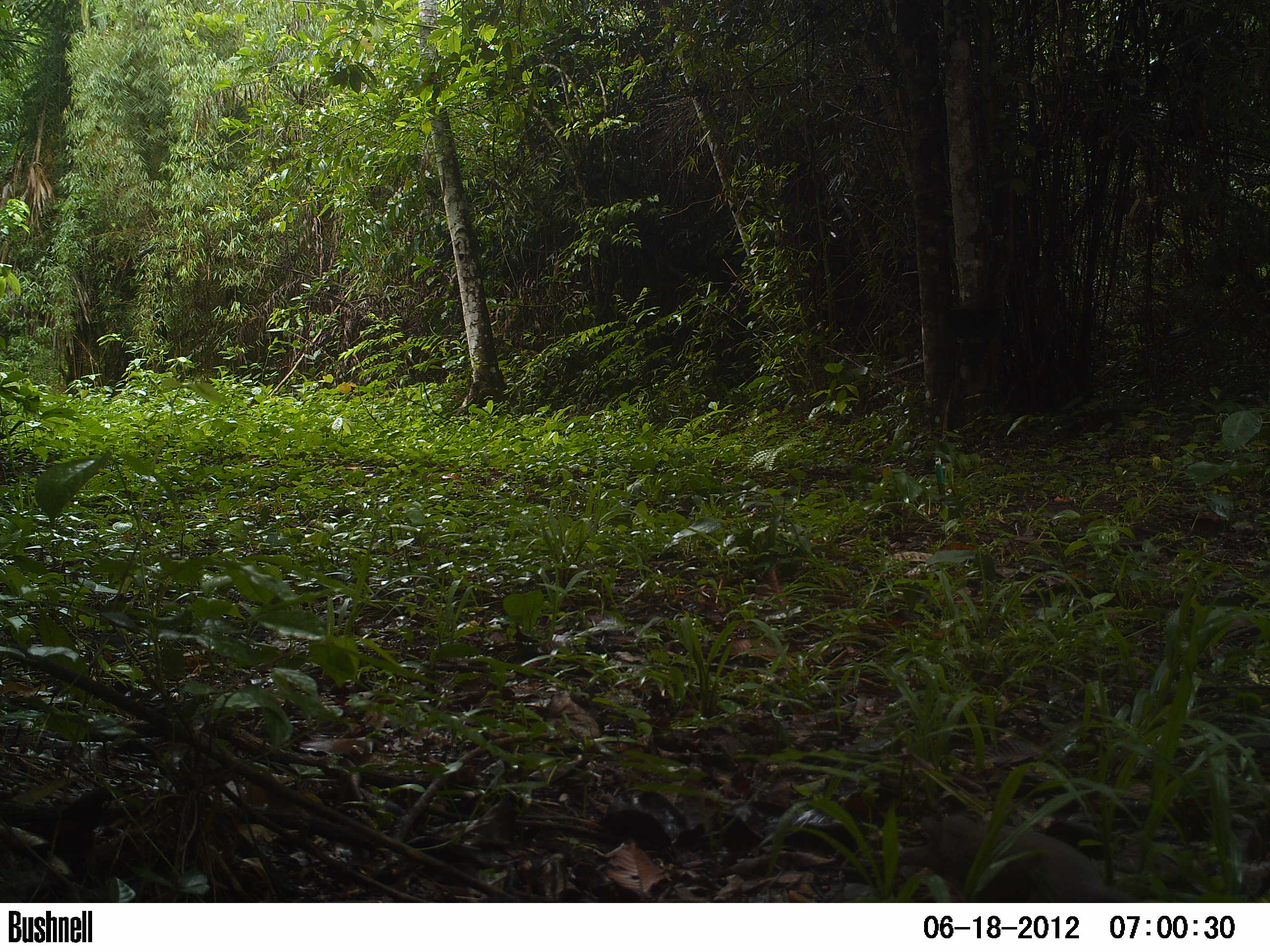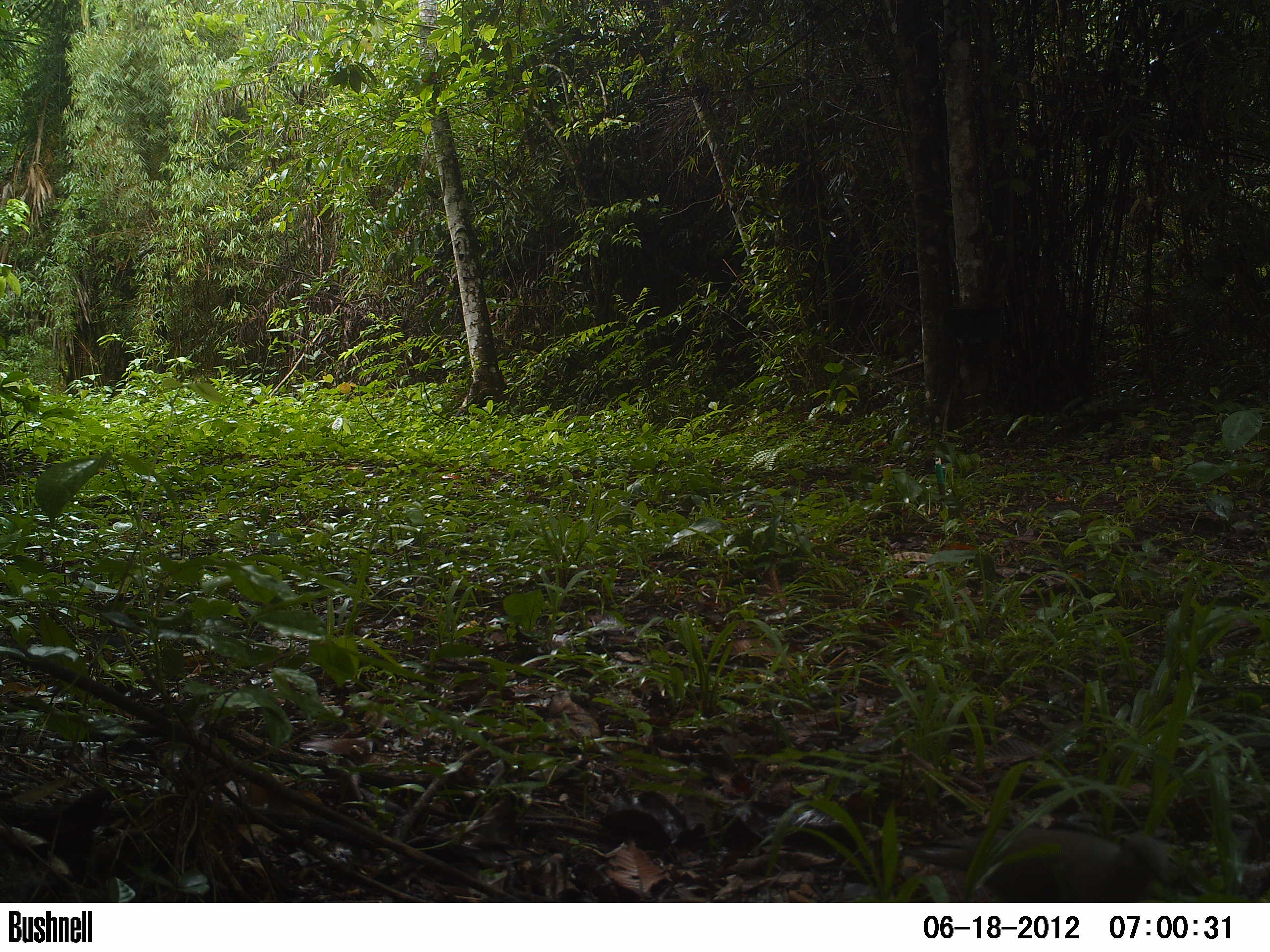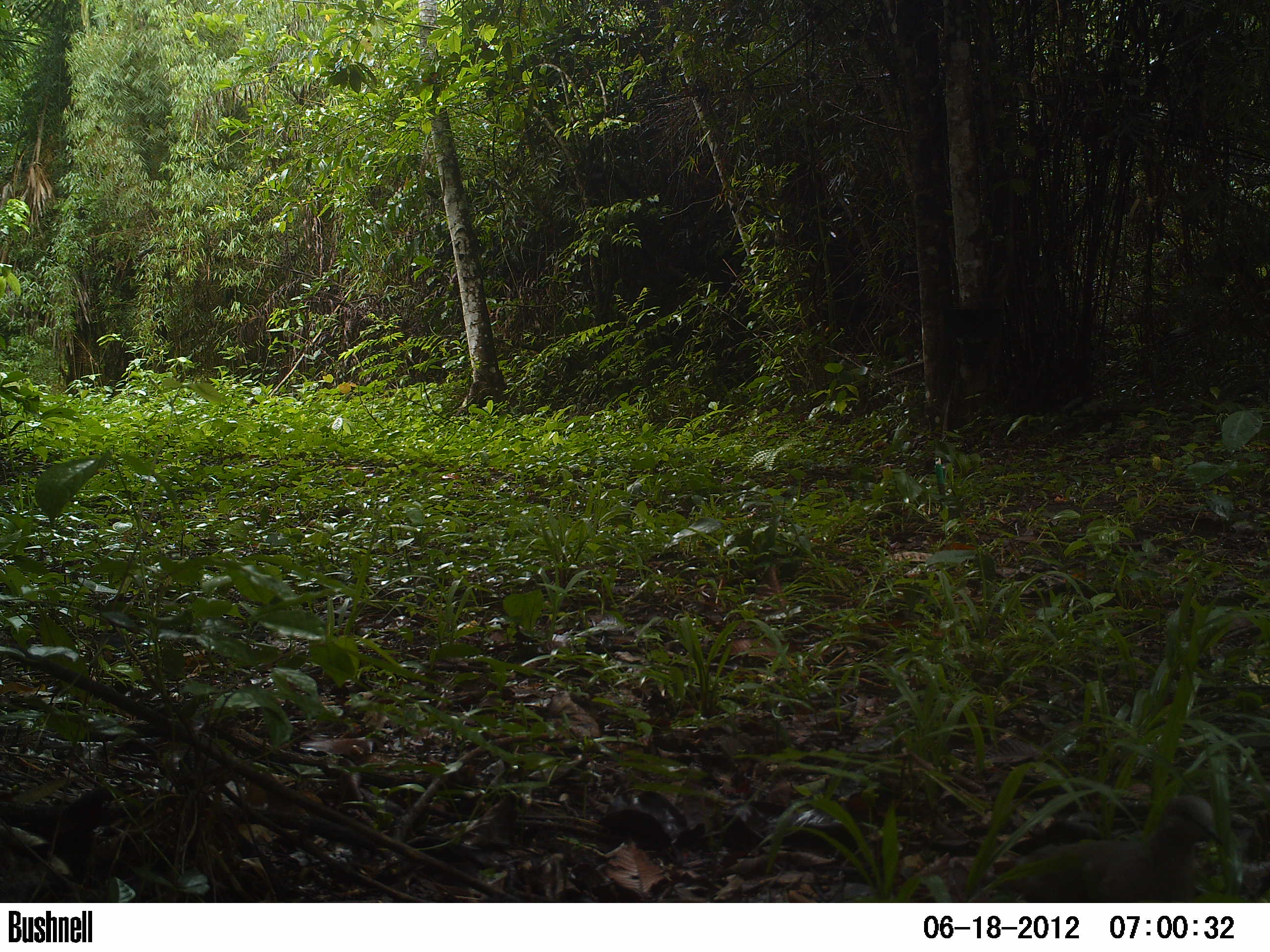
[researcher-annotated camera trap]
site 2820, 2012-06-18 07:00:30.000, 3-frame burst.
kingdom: Animalia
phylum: Chordata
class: Aves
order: Columbiformes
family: Columbidae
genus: Leptotila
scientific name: Leptotila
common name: leptotila doves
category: leptotila sp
Leptotila sp (leptotila doves) (Leptotila), count 1, age adult.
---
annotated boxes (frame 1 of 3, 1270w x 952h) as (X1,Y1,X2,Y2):
leptotila sp: (897,814,1135,902)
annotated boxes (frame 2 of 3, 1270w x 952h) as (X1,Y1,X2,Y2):
leptotila sp: (902,828,1169,903)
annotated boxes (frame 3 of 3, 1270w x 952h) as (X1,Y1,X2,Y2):
leptotila sp: (984,795,1223,903)